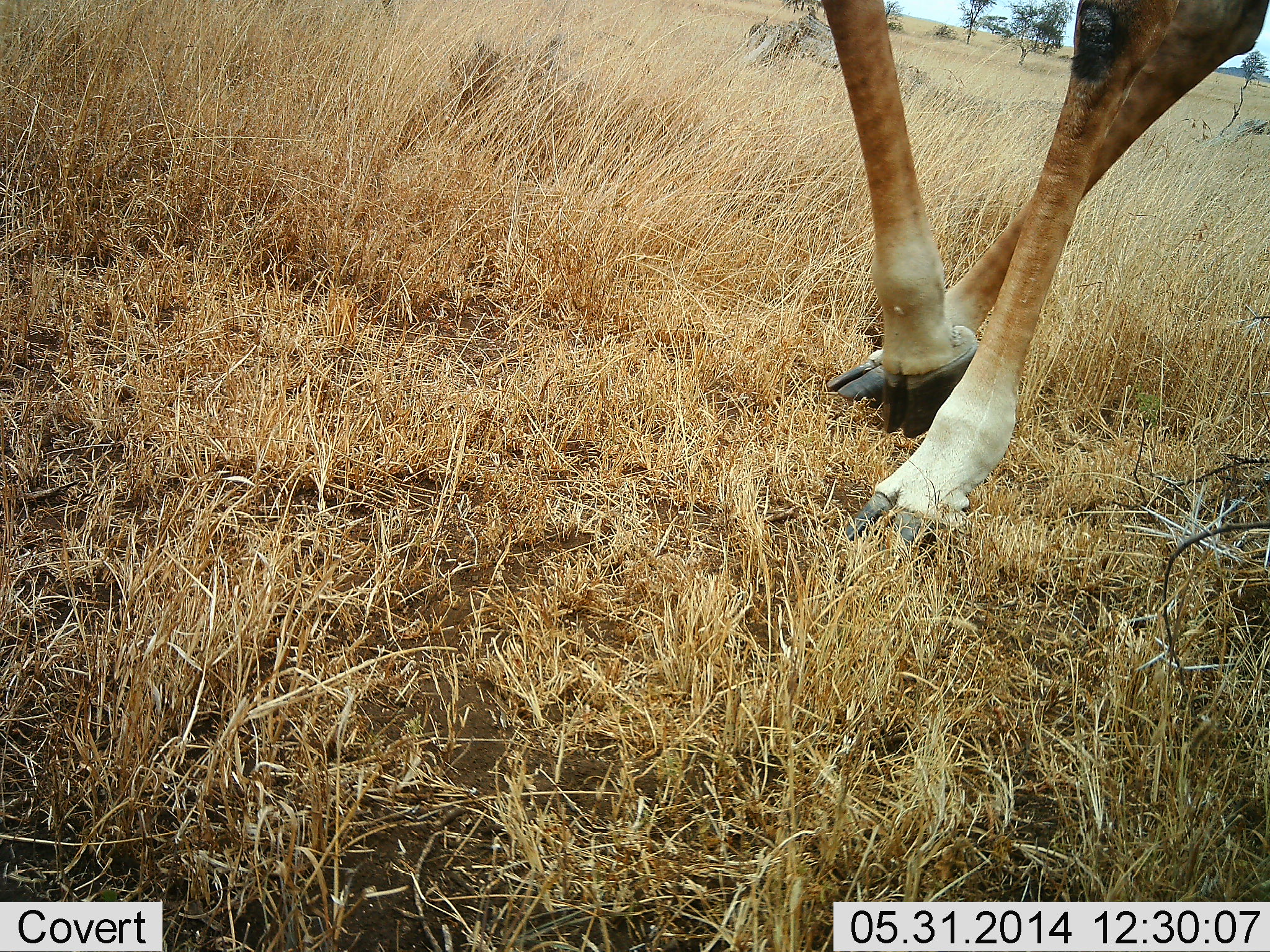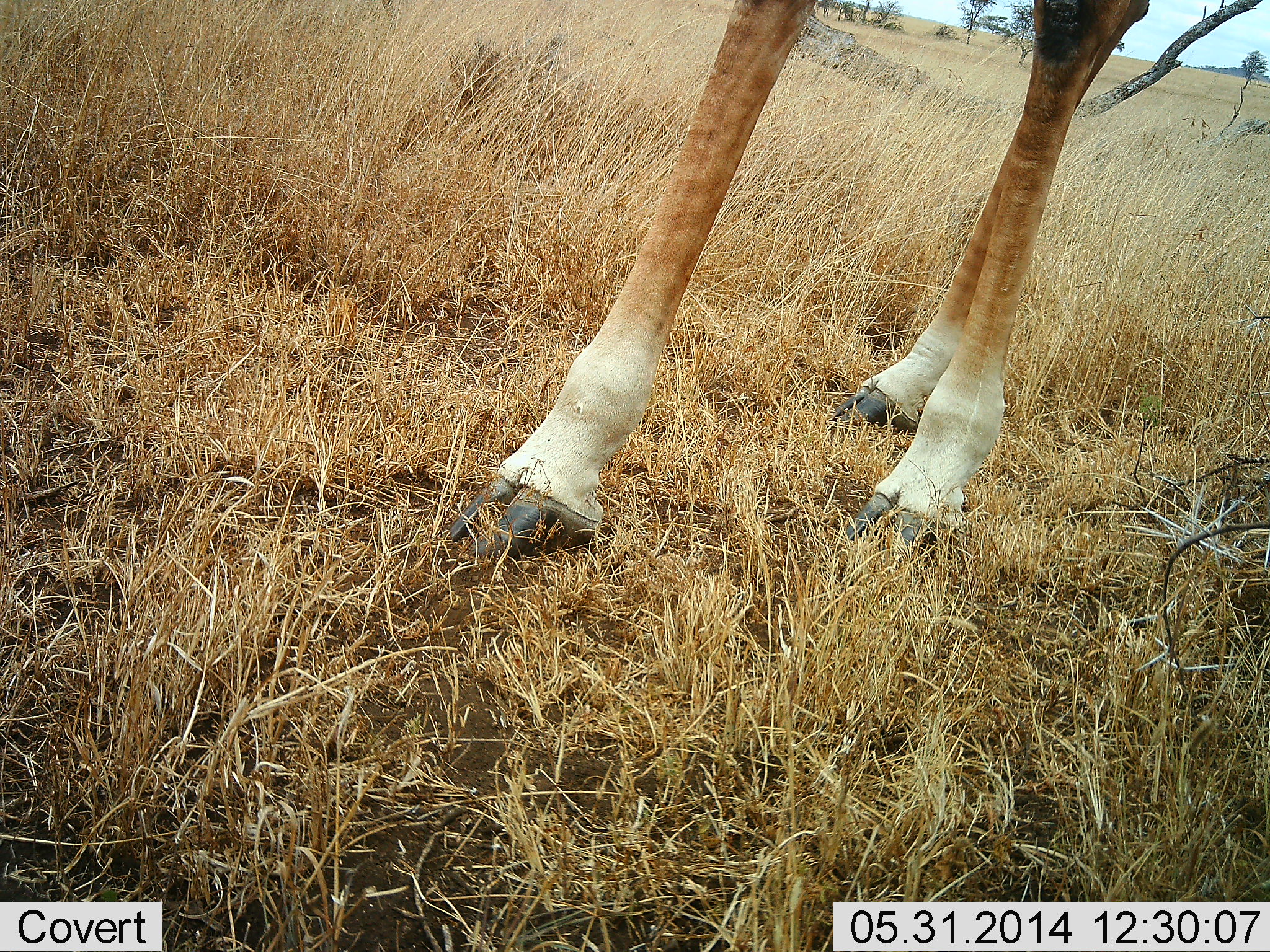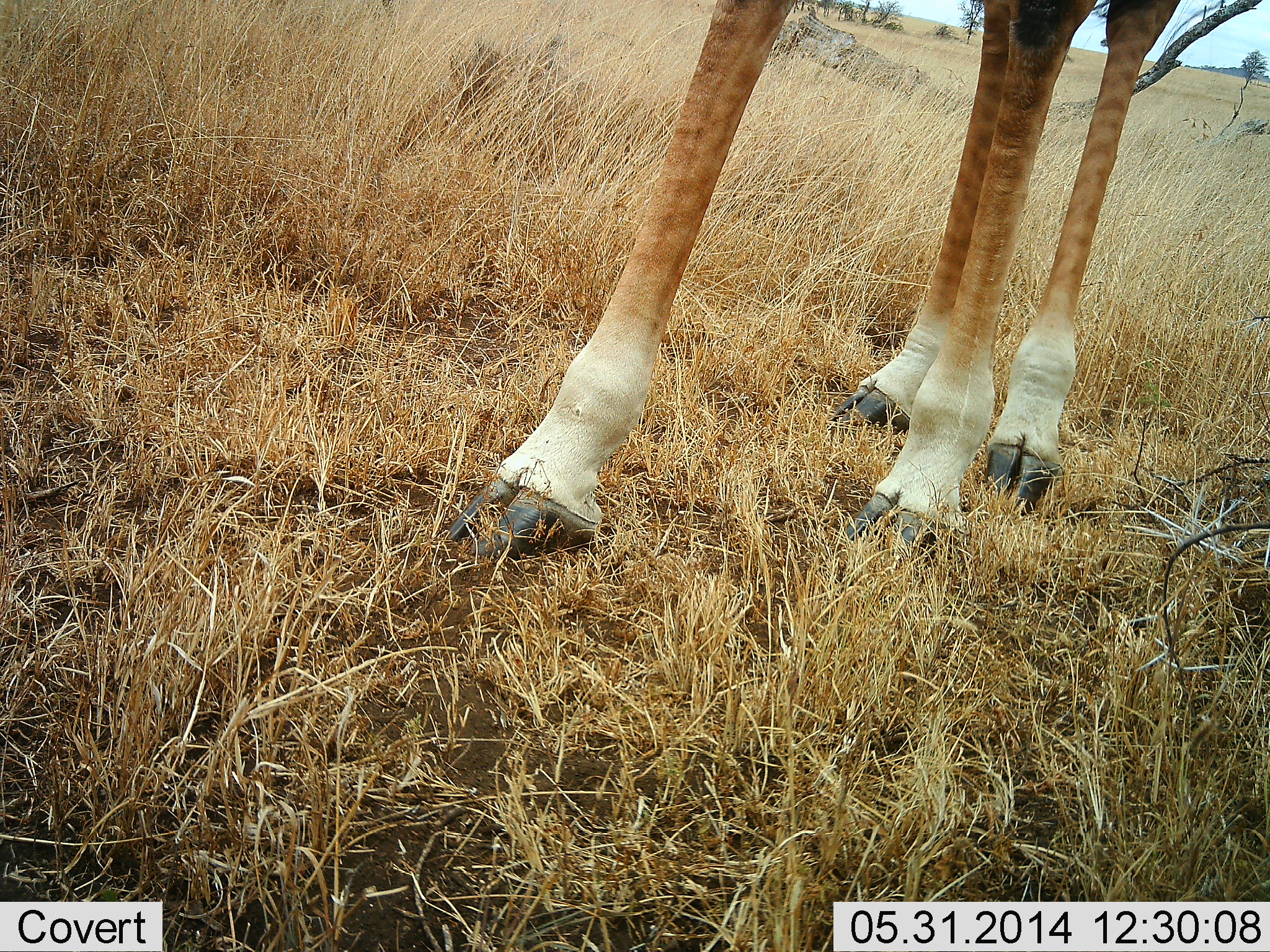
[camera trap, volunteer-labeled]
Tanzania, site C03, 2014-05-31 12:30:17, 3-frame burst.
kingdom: Animalia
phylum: Chordata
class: Mammalia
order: Artiodactyla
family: Giraffidae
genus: Giraffa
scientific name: Giraffa camelopardalis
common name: giraffe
Giraffe (Giraffa camelopardalis), count 1. Behavior (volunteer vote fractions): standing 55%, resting 0%, moving 45%, interacting 0%. Young present (vote fraction): 0%. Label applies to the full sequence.